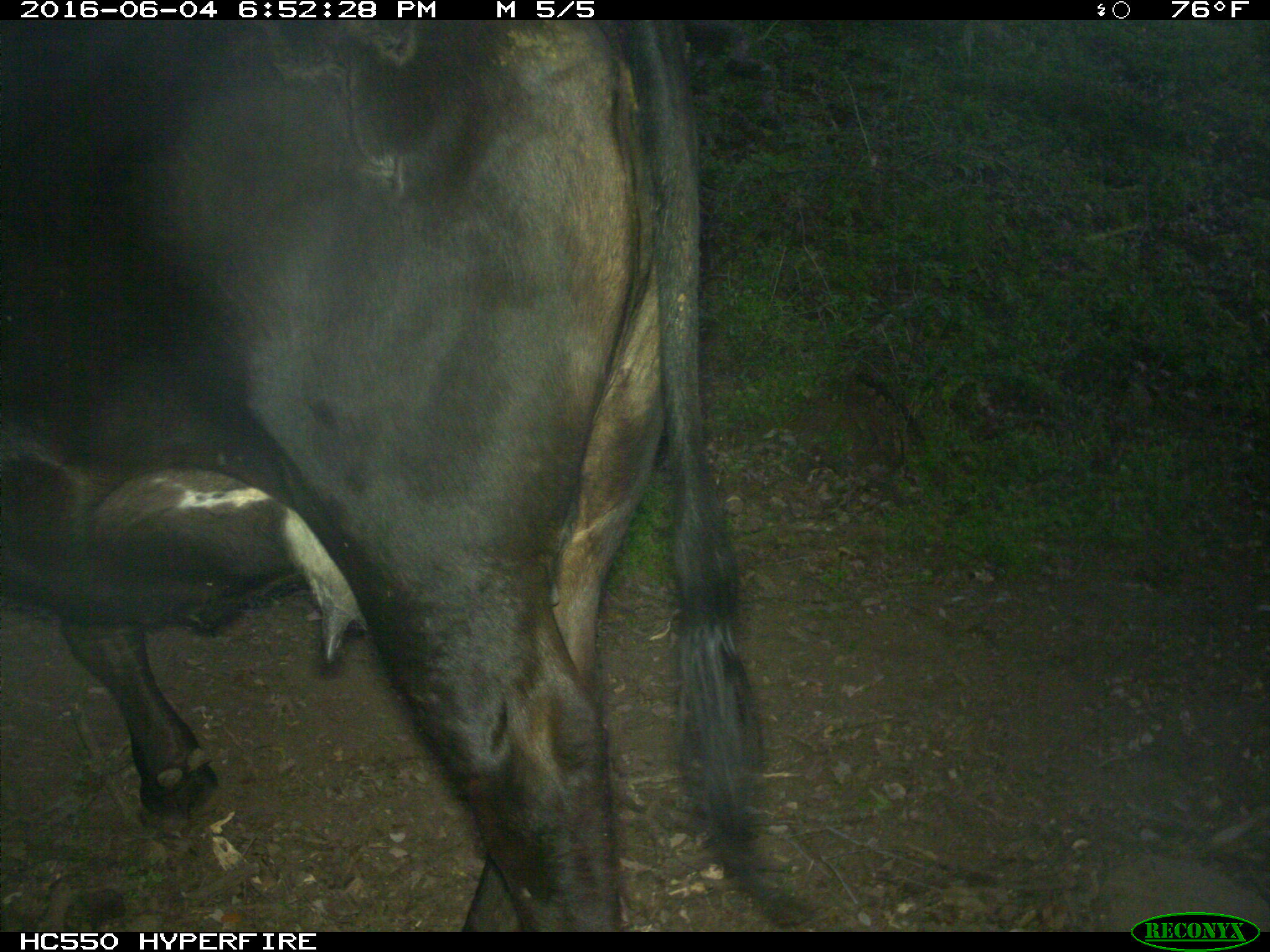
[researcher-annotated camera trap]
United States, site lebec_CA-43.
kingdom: Animalia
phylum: Chordata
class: Mammalia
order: Artiodactyla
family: Bovidae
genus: Bos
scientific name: Bos taurus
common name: domestic cow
Bos taurus (domestic cow).